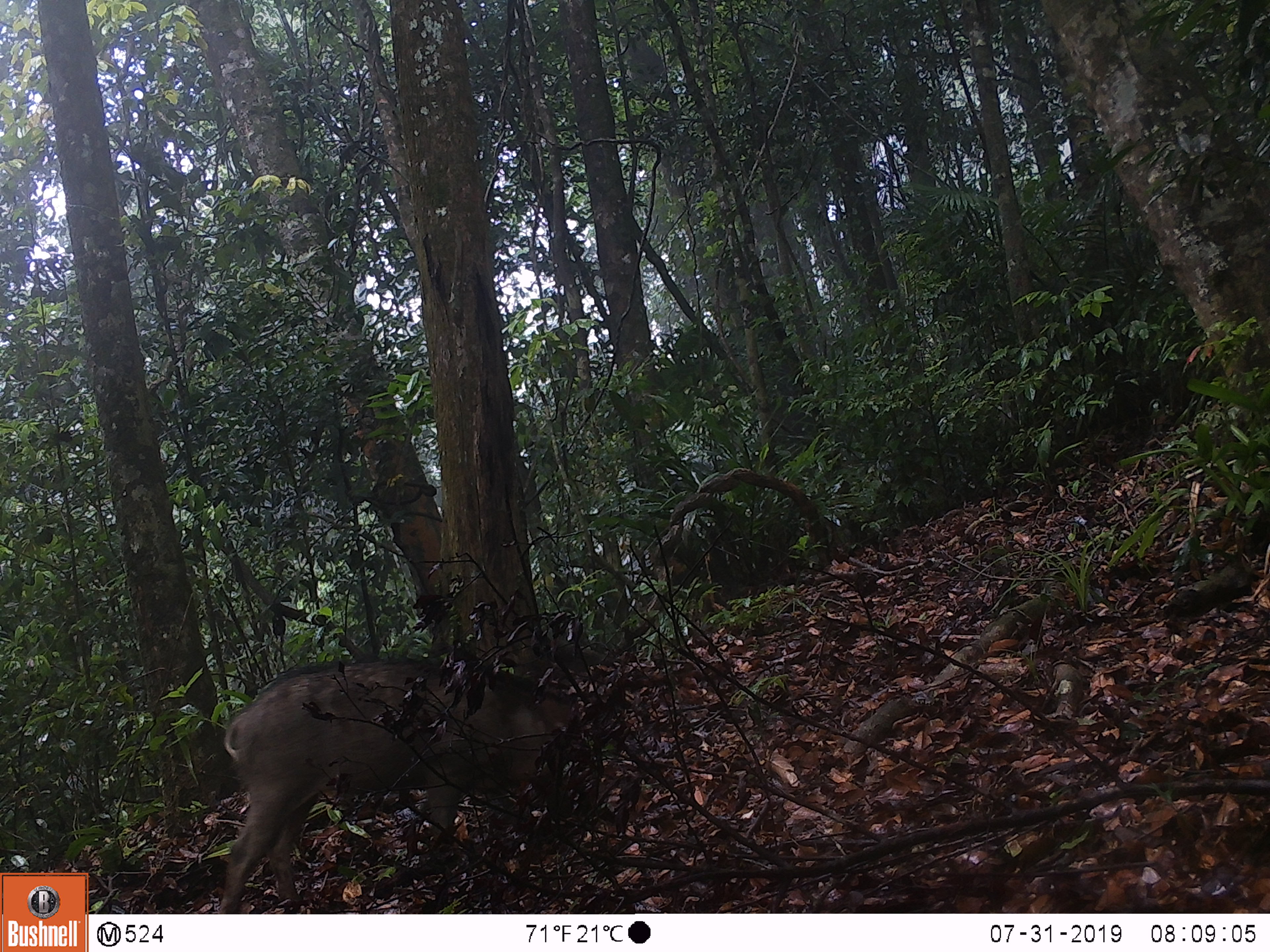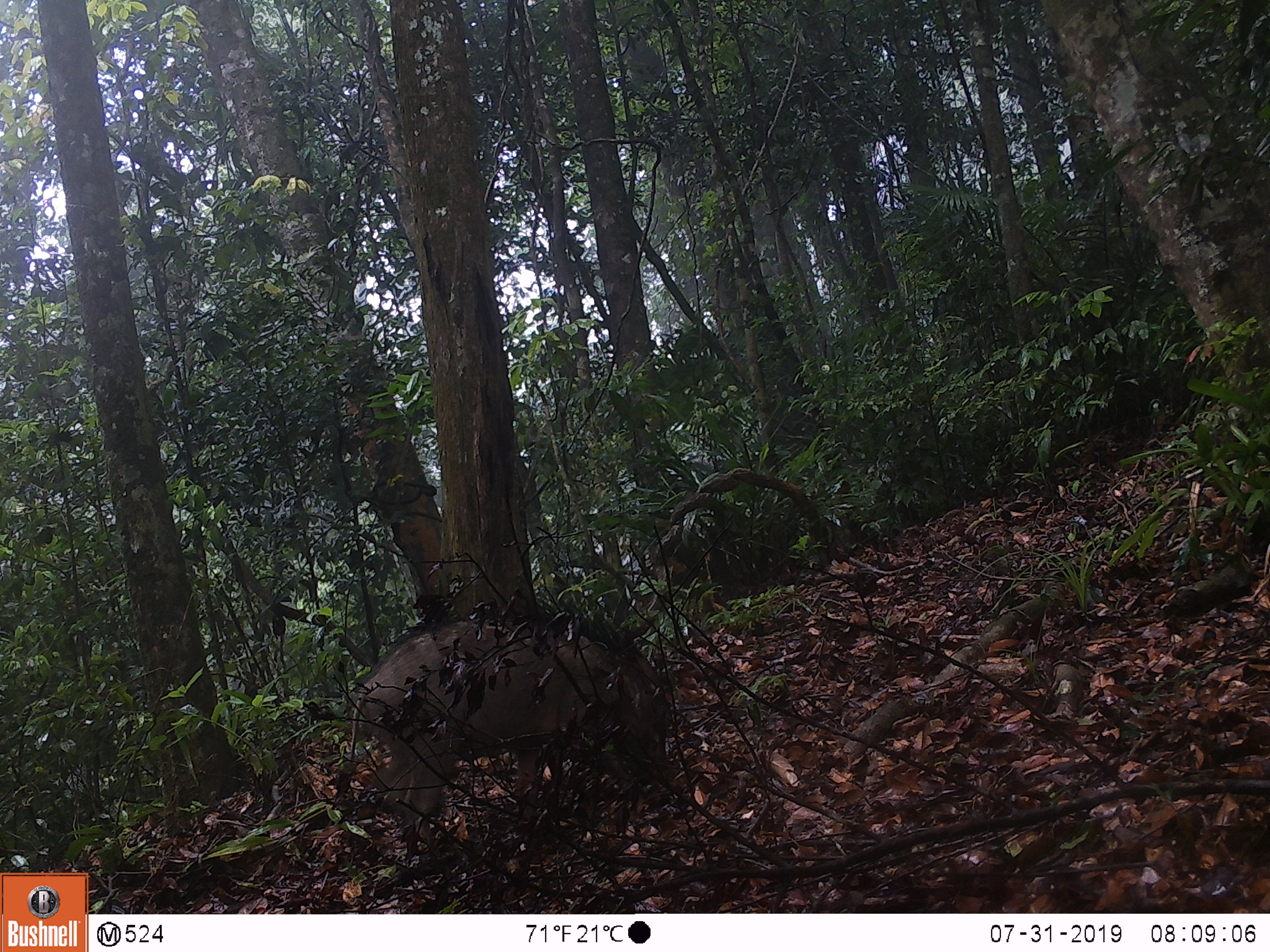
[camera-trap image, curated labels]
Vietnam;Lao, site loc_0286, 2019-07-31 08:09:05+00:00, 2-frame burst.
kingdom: Animalia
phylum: Chordata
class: Mammalia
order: Artiodactyla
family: Suidae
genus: Sus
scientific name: Sus scrofa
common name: eurasian wild pig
Eurasian wild pig (Sus scrofa). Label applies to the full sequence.